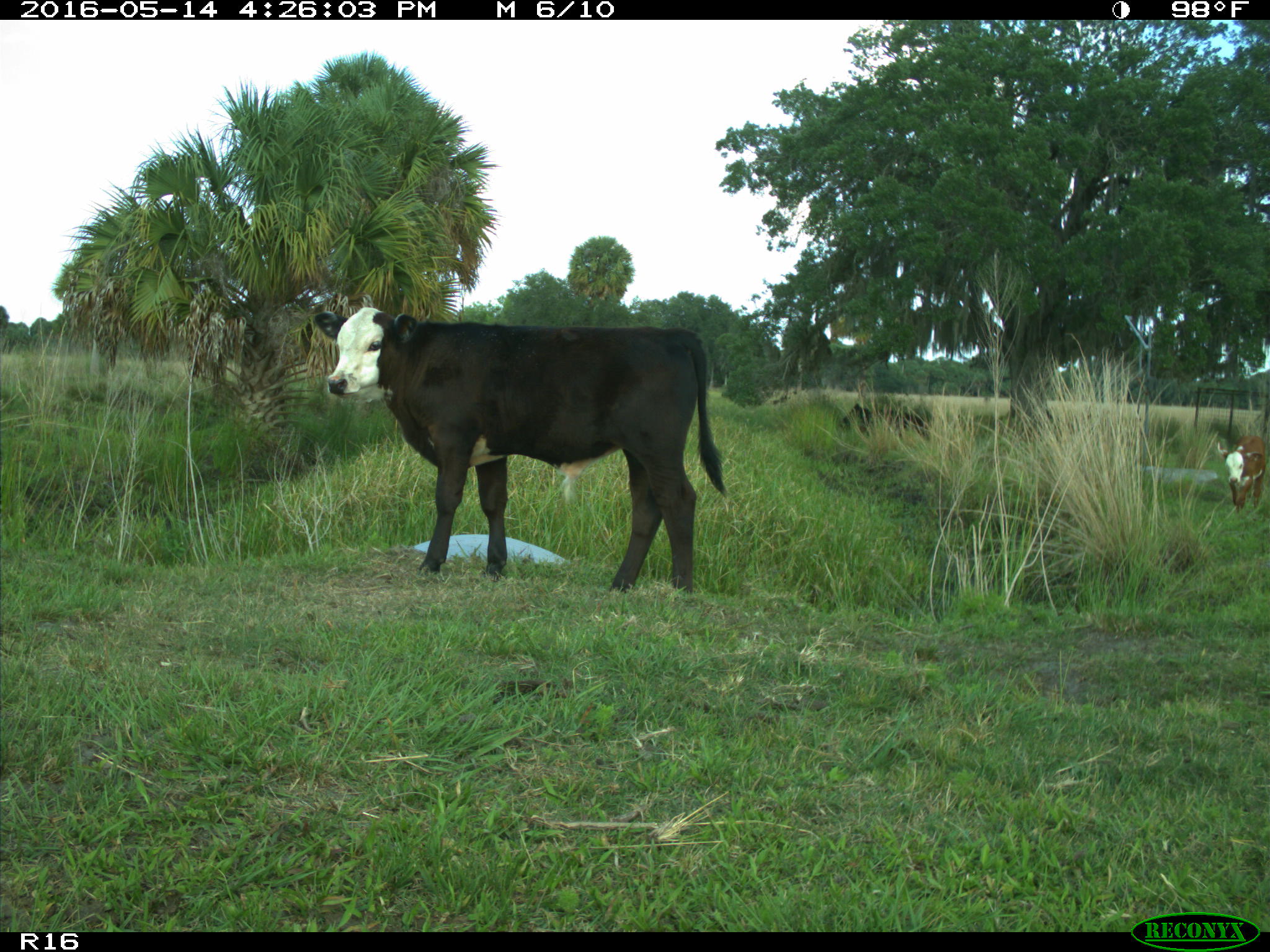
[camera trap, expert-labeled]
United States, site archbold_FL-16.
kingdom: Animalia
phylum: Chordata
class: Mammalia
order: Artiodactyla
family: Bovidae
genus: Bos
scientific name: Bos taurus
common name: domestic cow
Bos taurus (domestic cow).